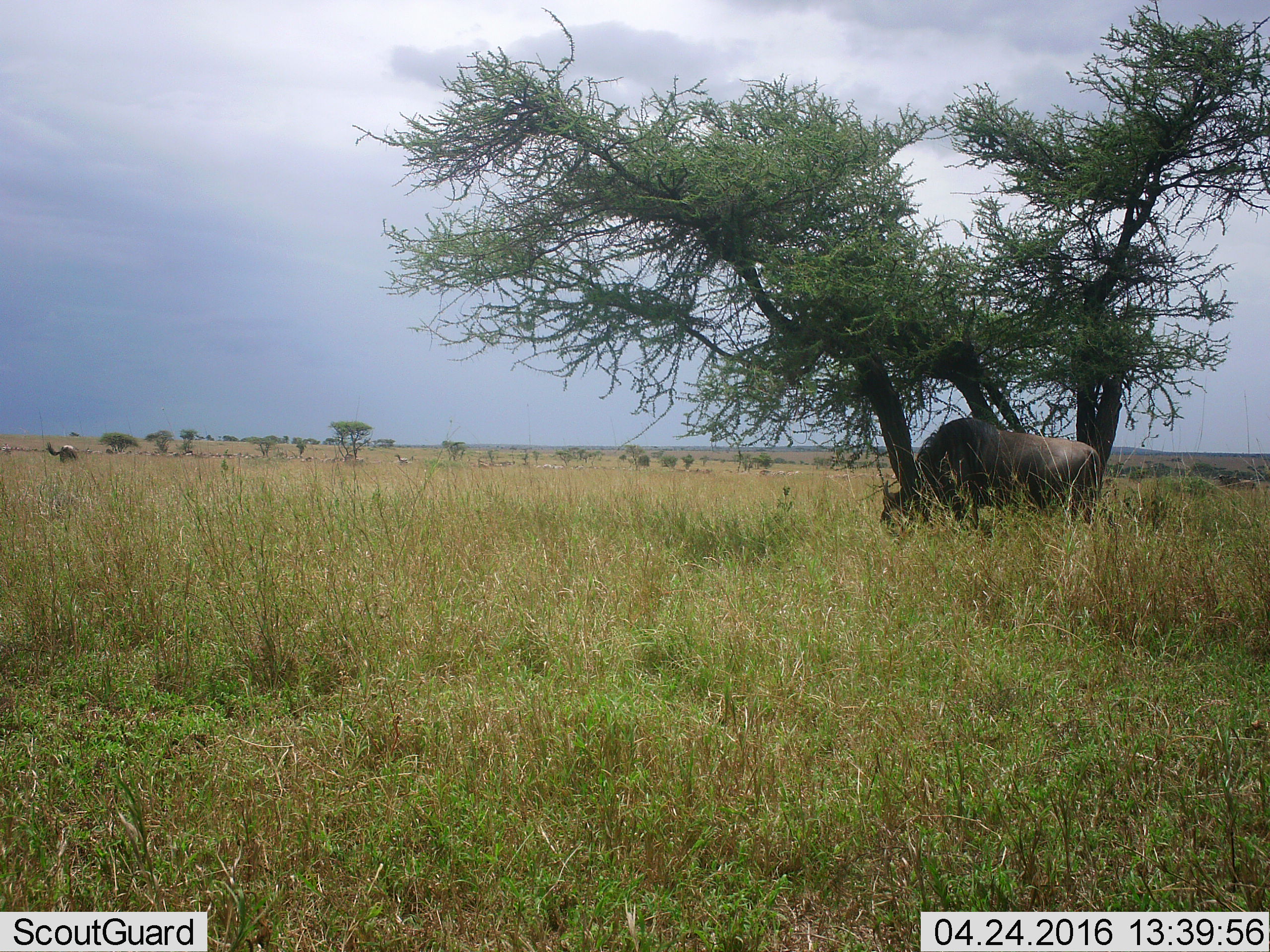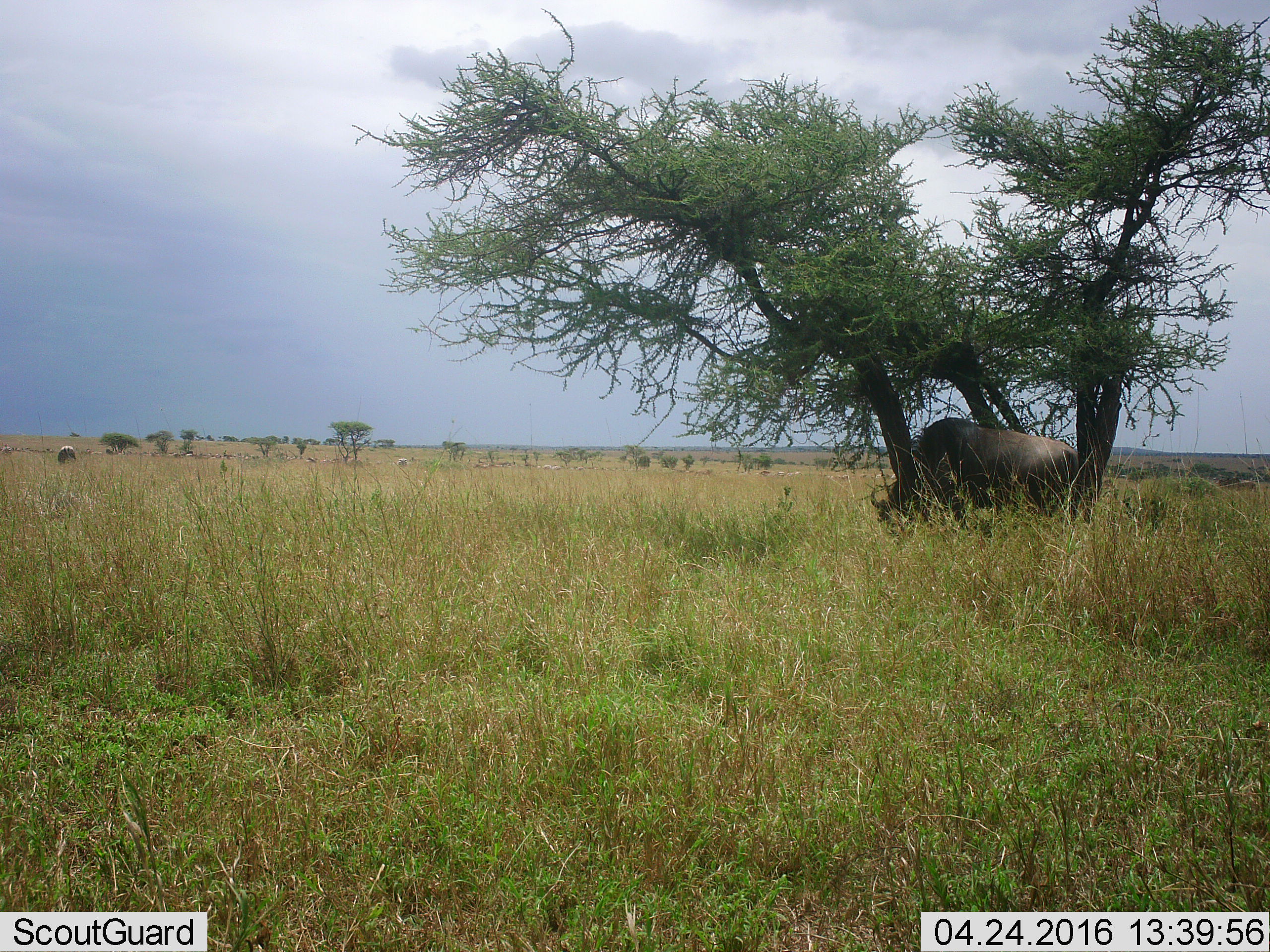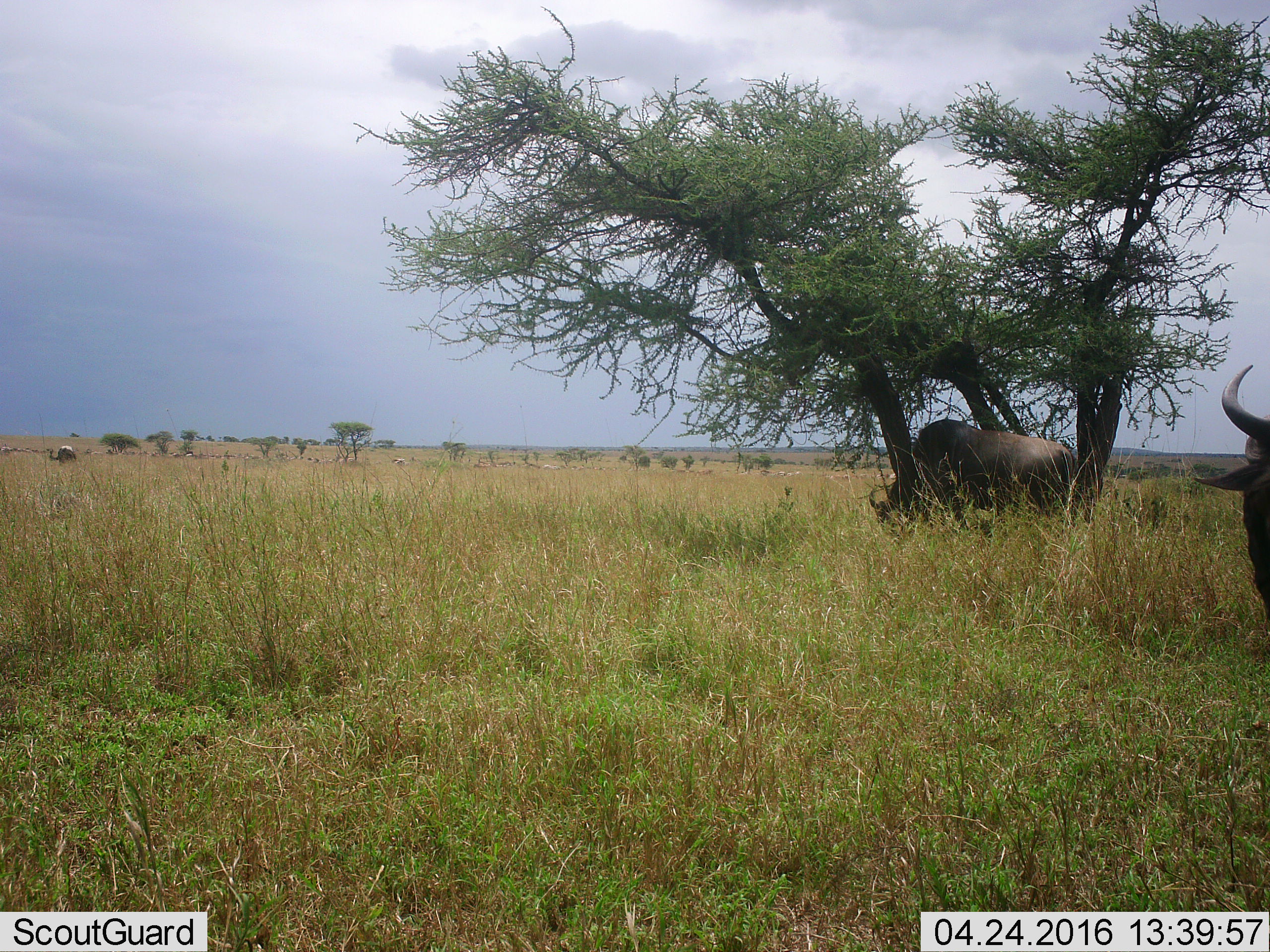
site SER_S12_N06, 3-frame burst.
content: unidentified animal